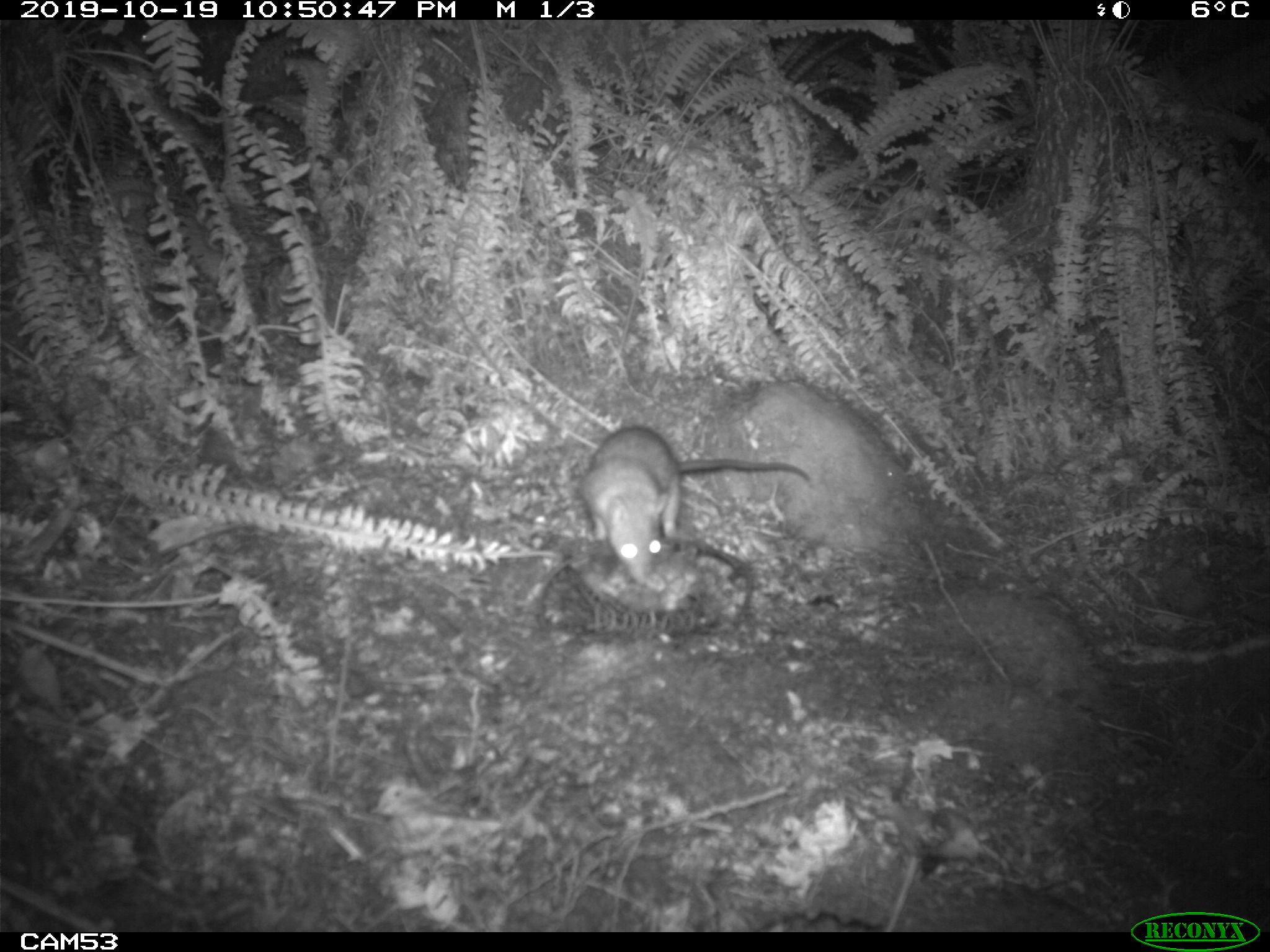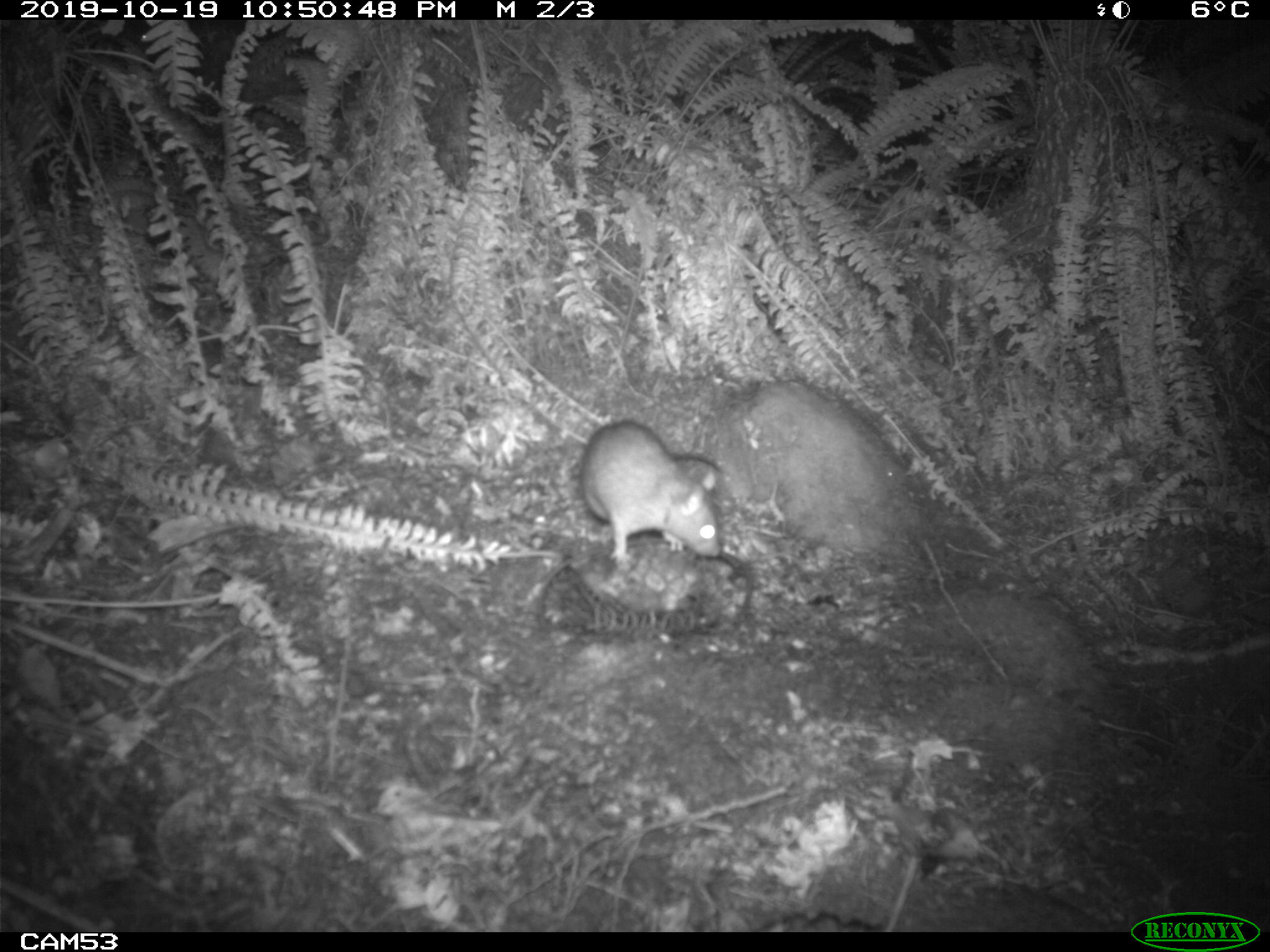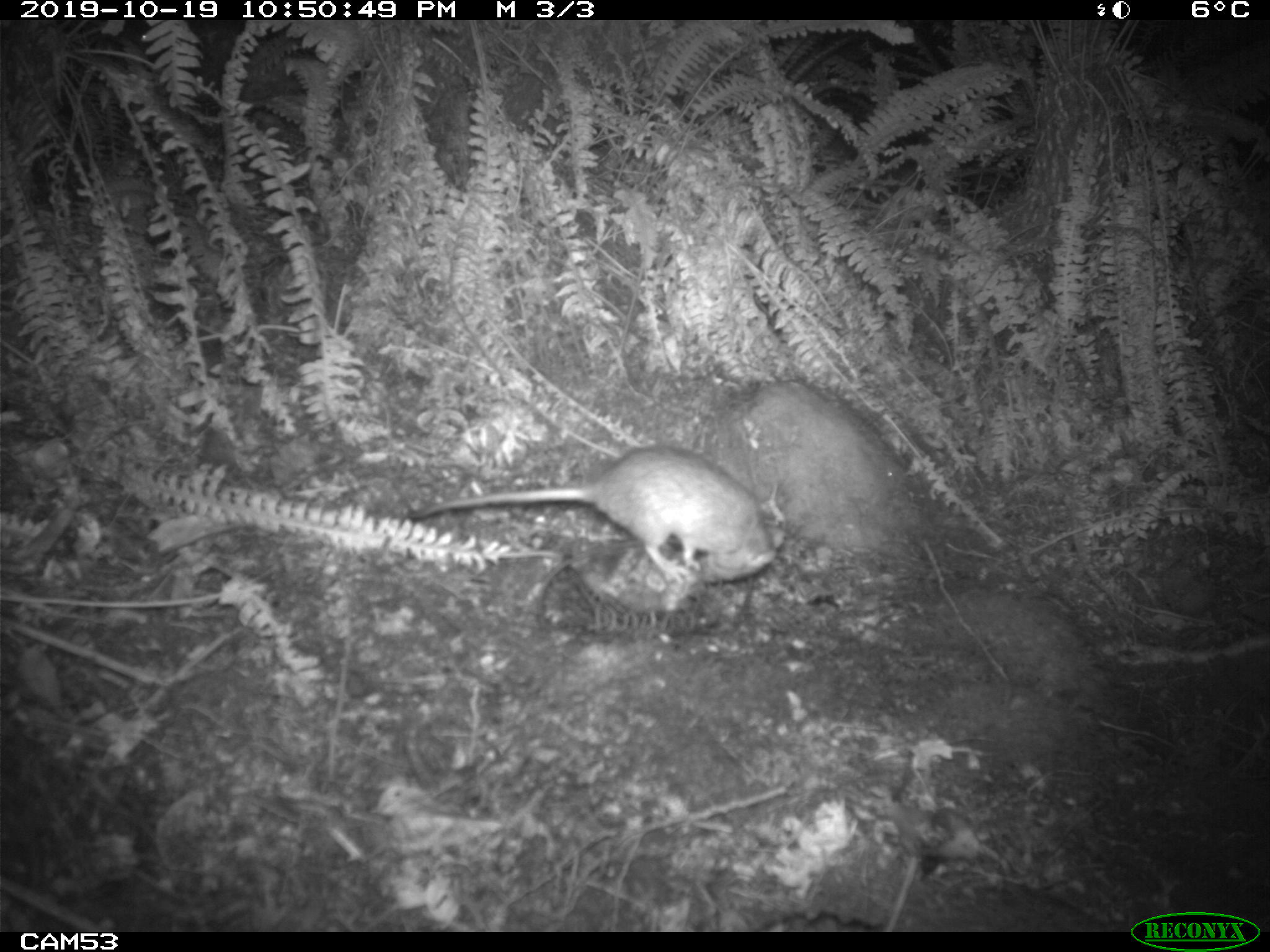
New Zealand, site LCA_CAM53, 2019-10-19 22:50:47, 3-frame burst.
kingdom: Animalia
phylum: Chordata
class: Mammalia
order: Rodentia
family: Muridae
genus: Rattus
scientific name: Rattus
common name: rat